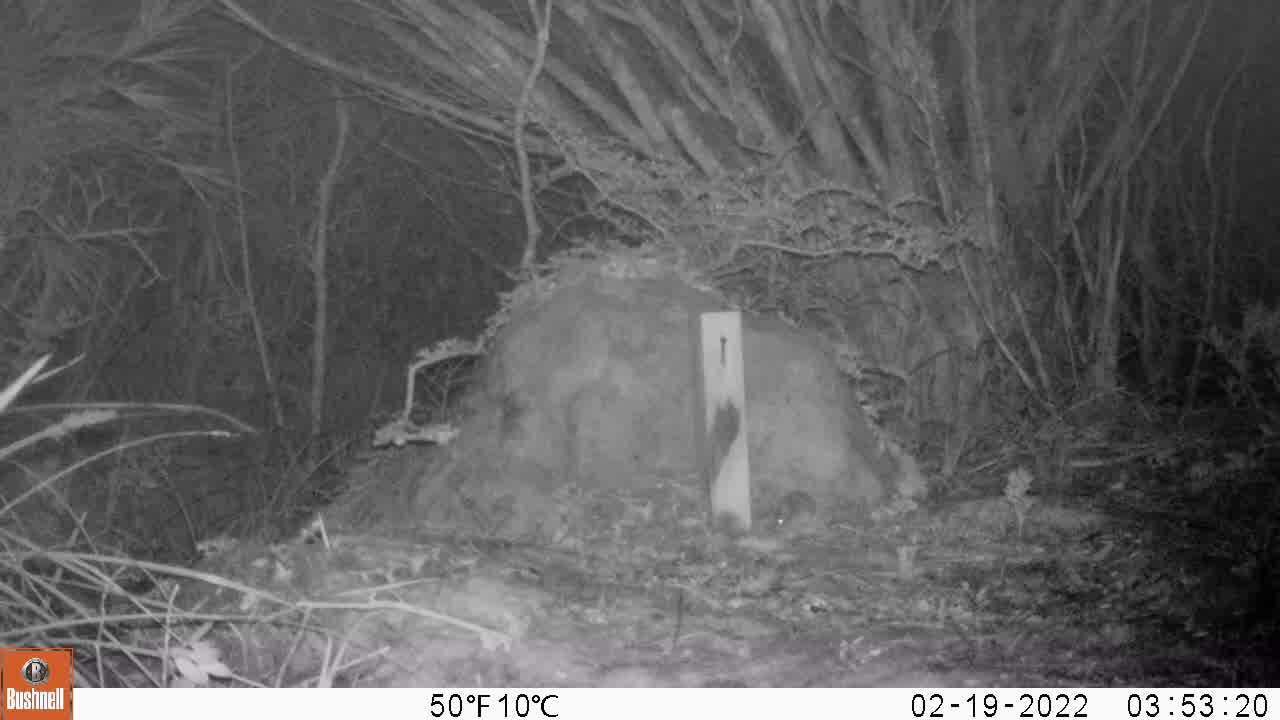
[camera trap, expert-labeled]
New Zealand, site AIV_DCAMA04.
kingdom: Animalia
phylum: Chordata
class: Mammalia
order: Rodentia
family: Muridae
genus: Mus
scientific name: Mus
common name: mouse